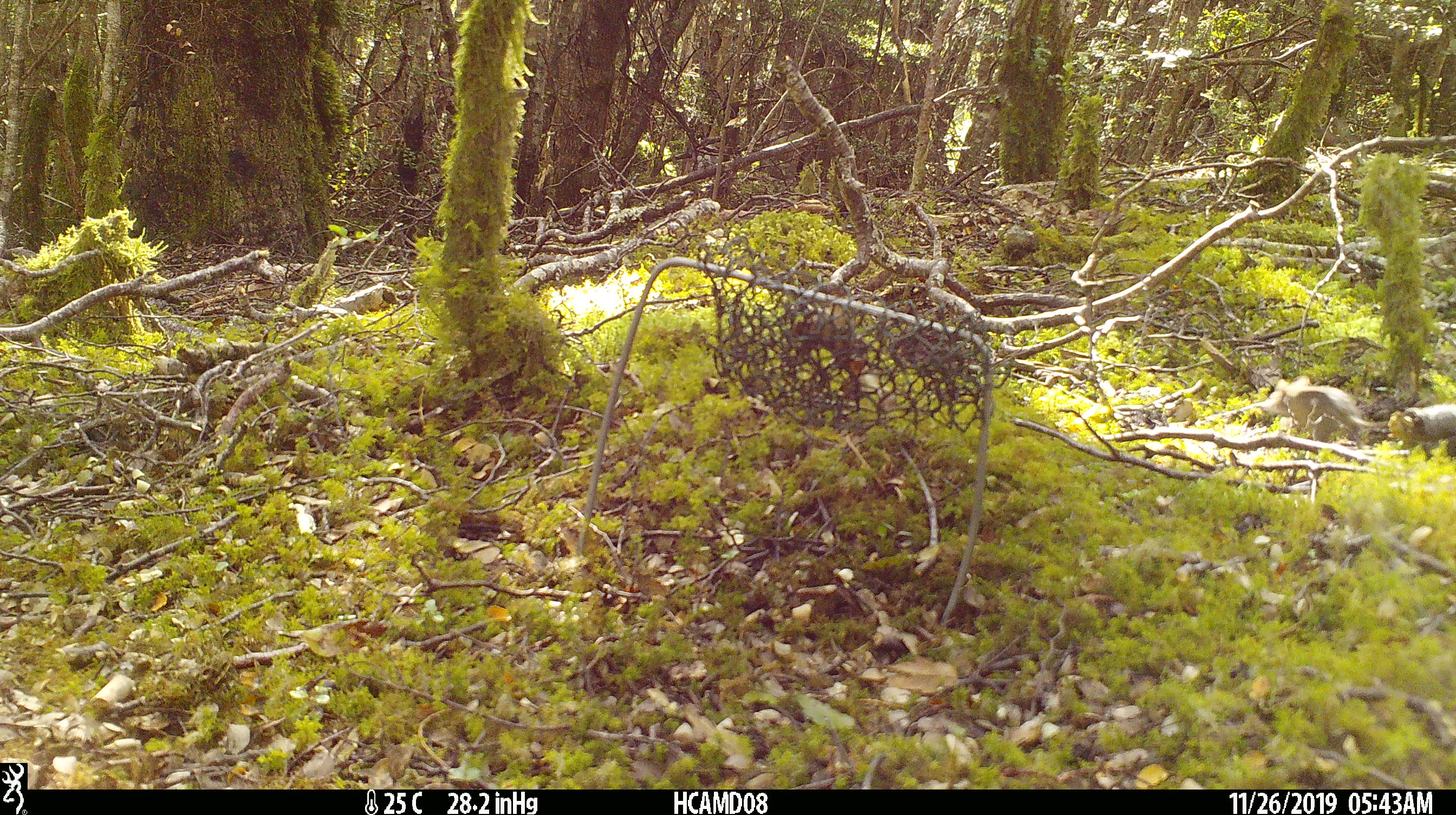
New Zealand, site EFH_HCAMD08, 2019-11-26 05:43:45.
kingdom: Animalia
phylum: Chordata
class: Mammalia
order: Rodentia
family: Muridae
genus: Mus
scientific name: Mus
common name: mouse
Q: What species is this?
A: Mouse (Mus).